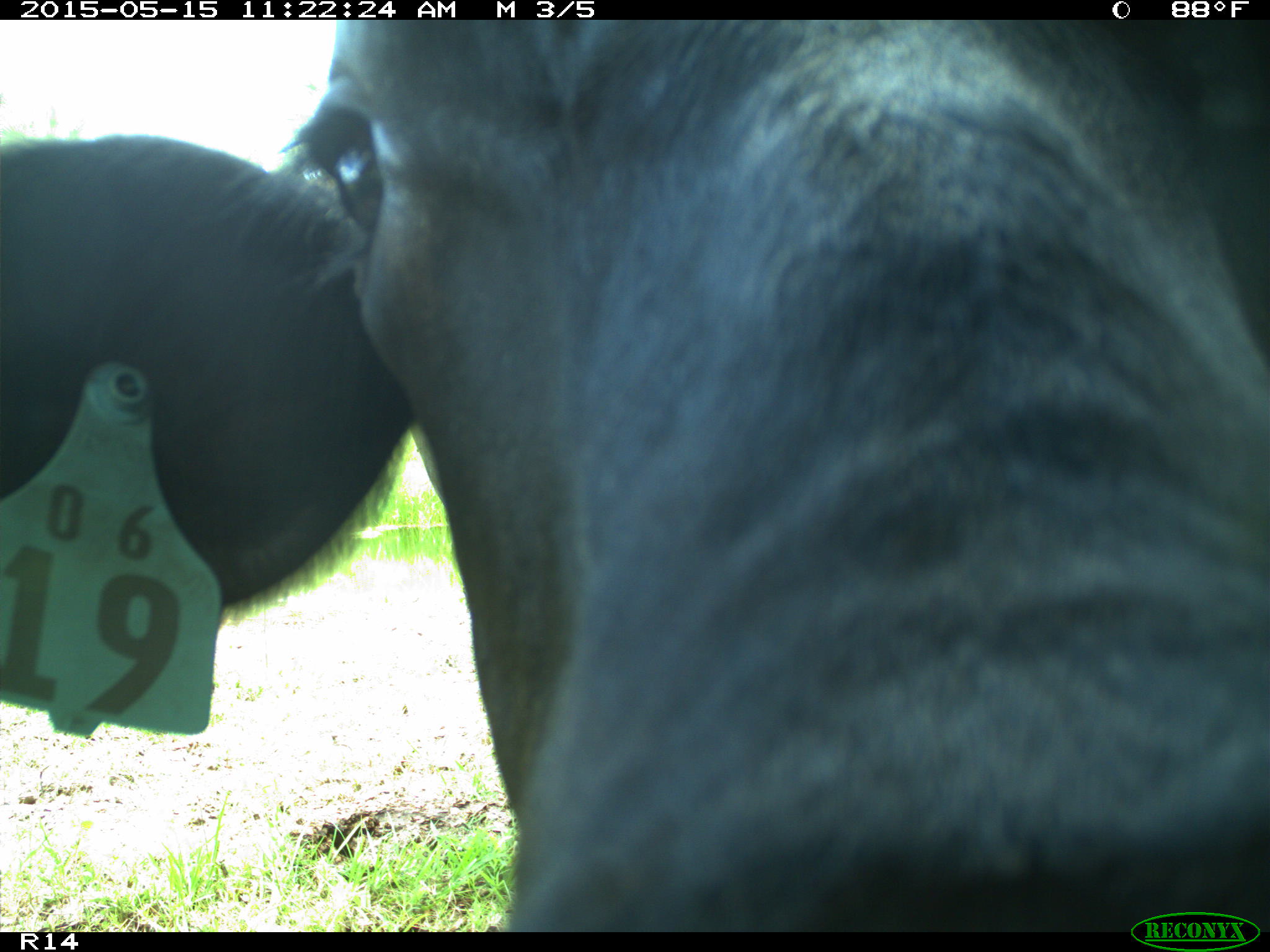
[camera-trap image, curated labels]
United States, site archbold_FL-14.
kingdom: Animalia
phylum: Chordata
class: Mammalia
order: Artiodactyla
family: Bovidae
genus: Bos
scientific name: Bos taurus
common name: domestic cow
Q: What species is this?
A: Bos taurus (domestic cow).